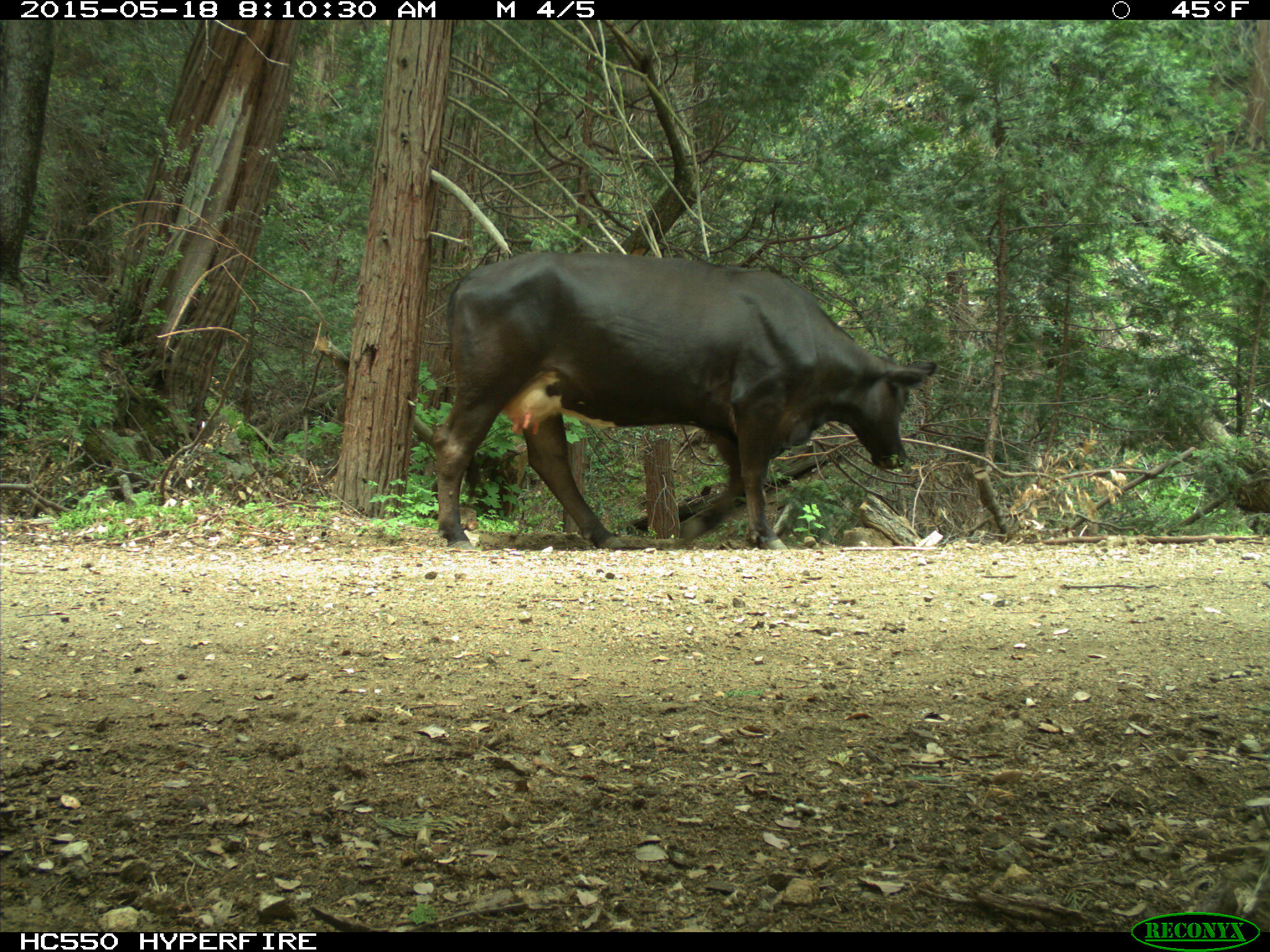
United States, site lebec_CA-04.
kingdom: Animalia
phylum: Chordata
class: Mammalia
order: Artiodactyla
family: Bovidae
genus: Bos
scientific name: Bos taurus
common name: domestic cow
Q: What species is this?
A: Bos taurus (domestic cow).